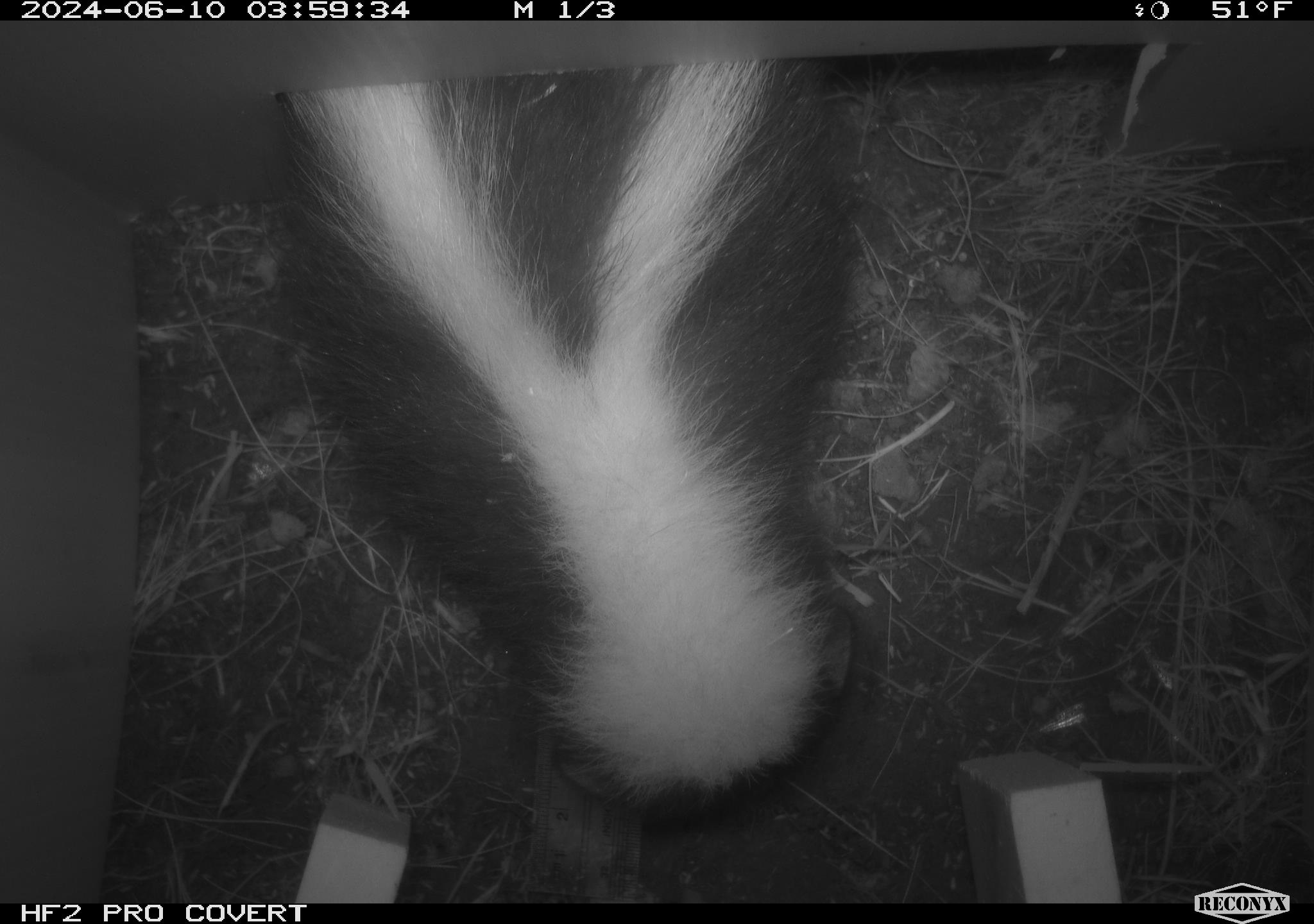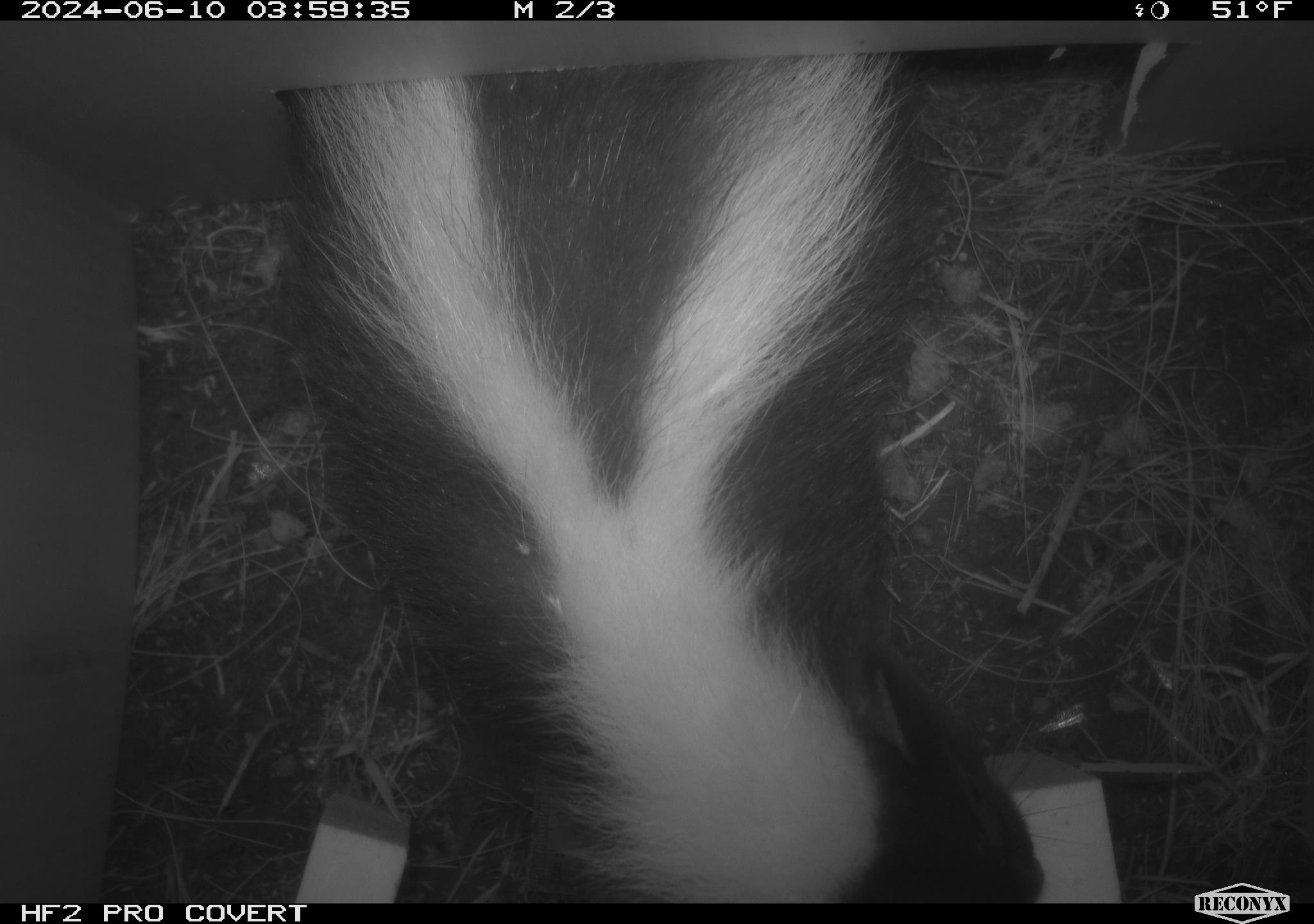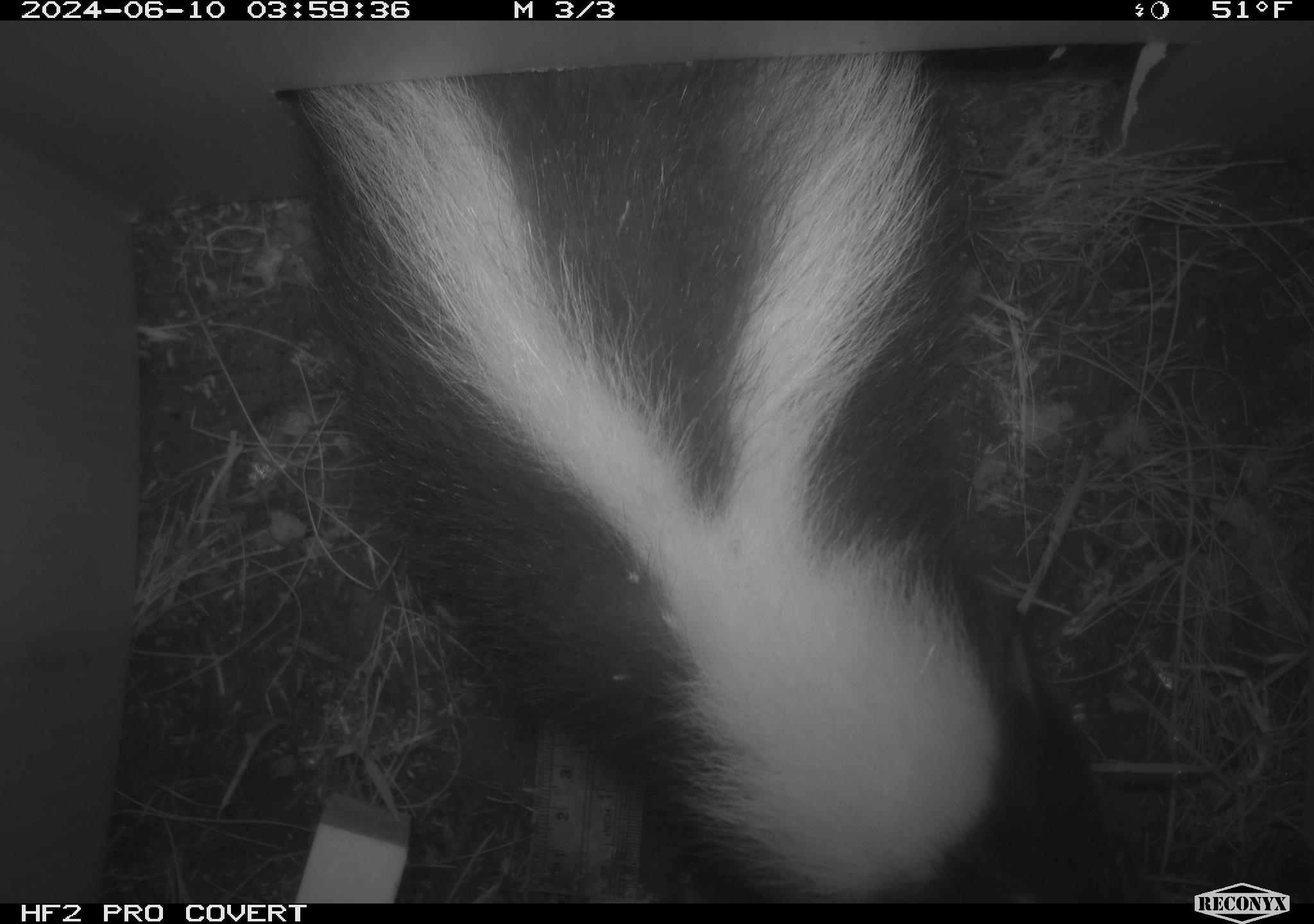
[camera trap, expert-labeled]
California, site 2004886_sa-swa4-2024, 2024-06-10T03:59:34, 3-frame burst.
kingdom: Animalia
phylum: Chordata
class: Mammalia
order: Carnivora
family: Mephitidae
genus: Mephitis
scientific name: Mephitis mephitis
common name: striped skunk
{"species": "striped skunk (Mephitis mephitis)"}